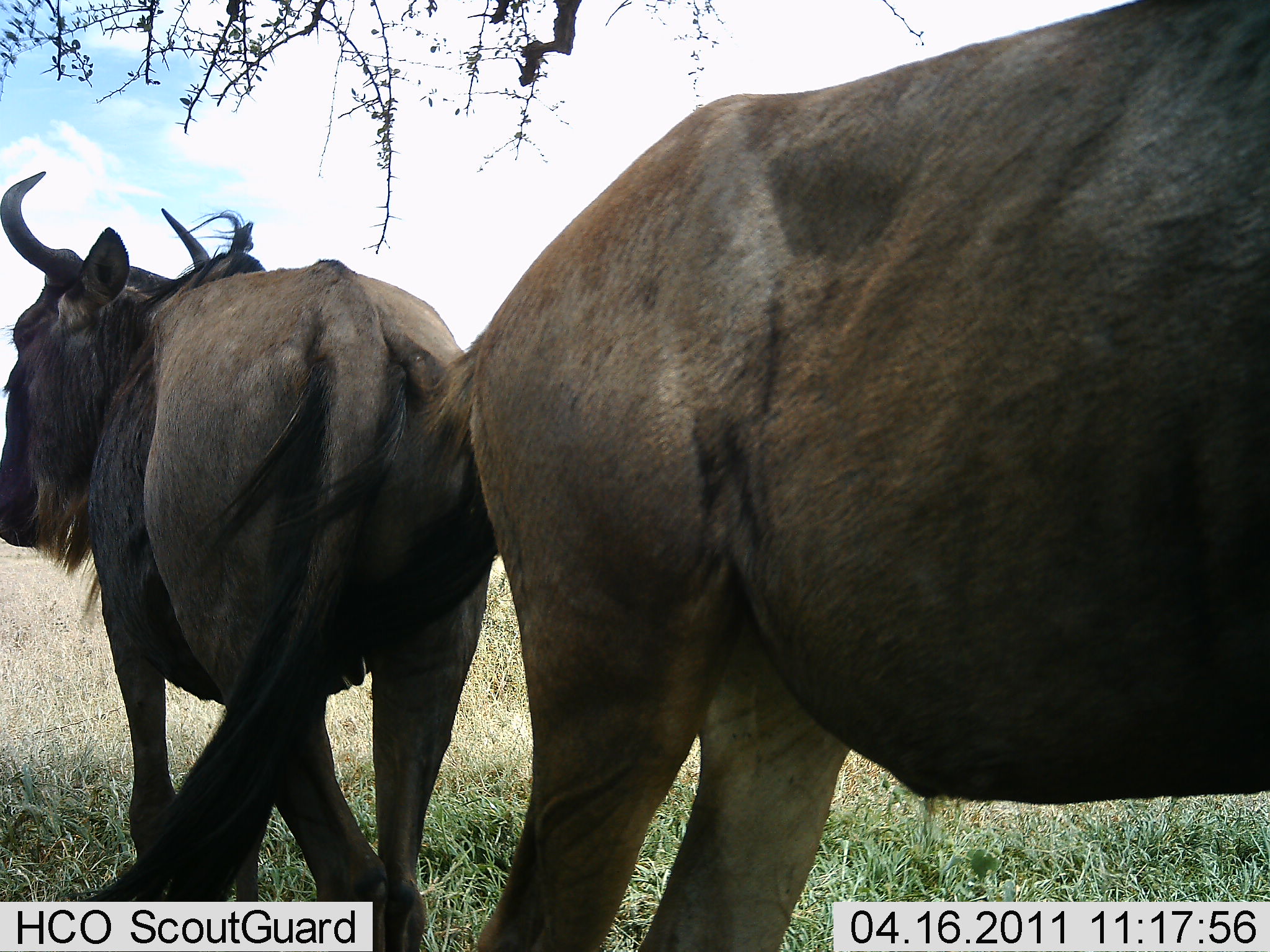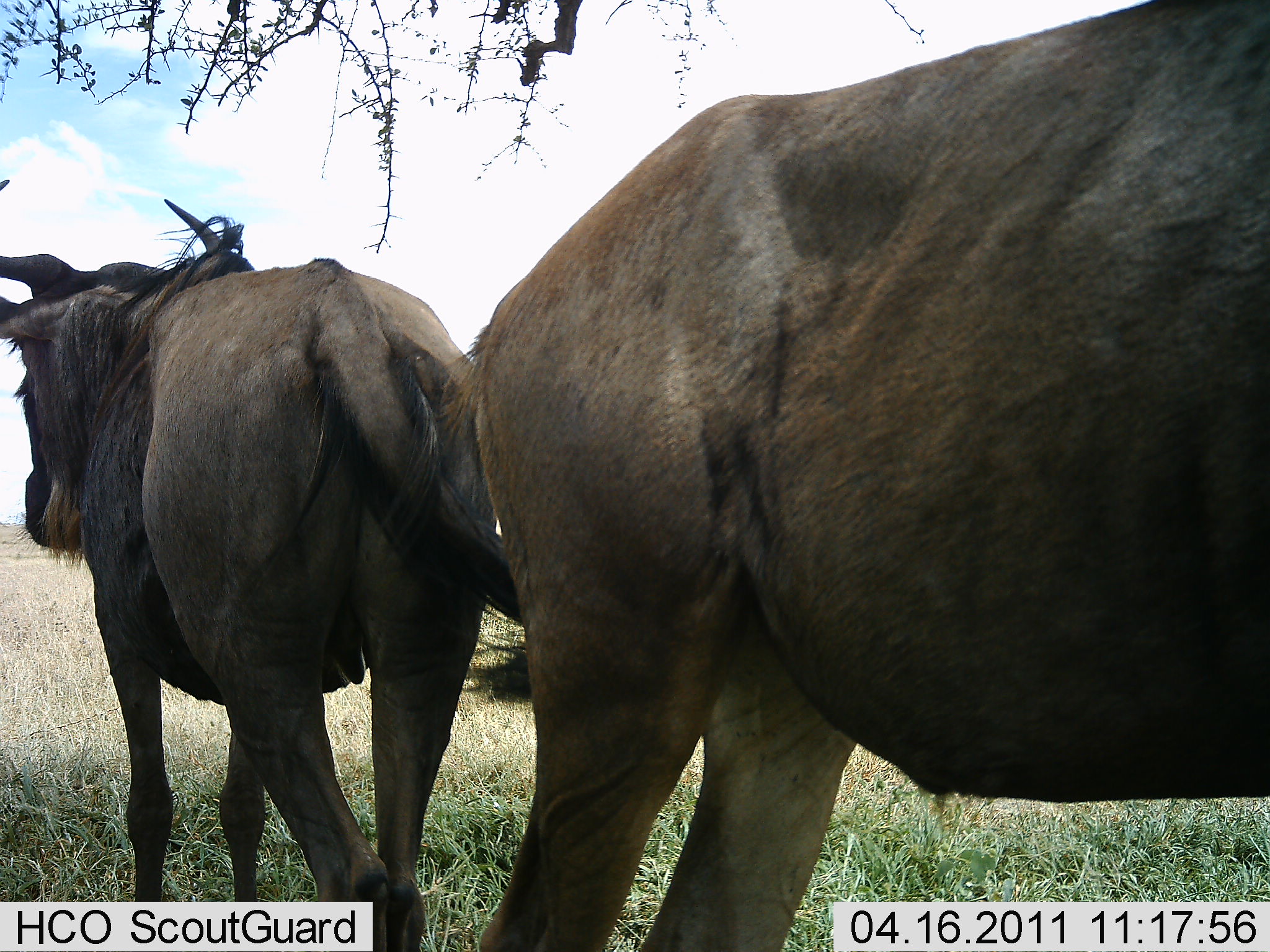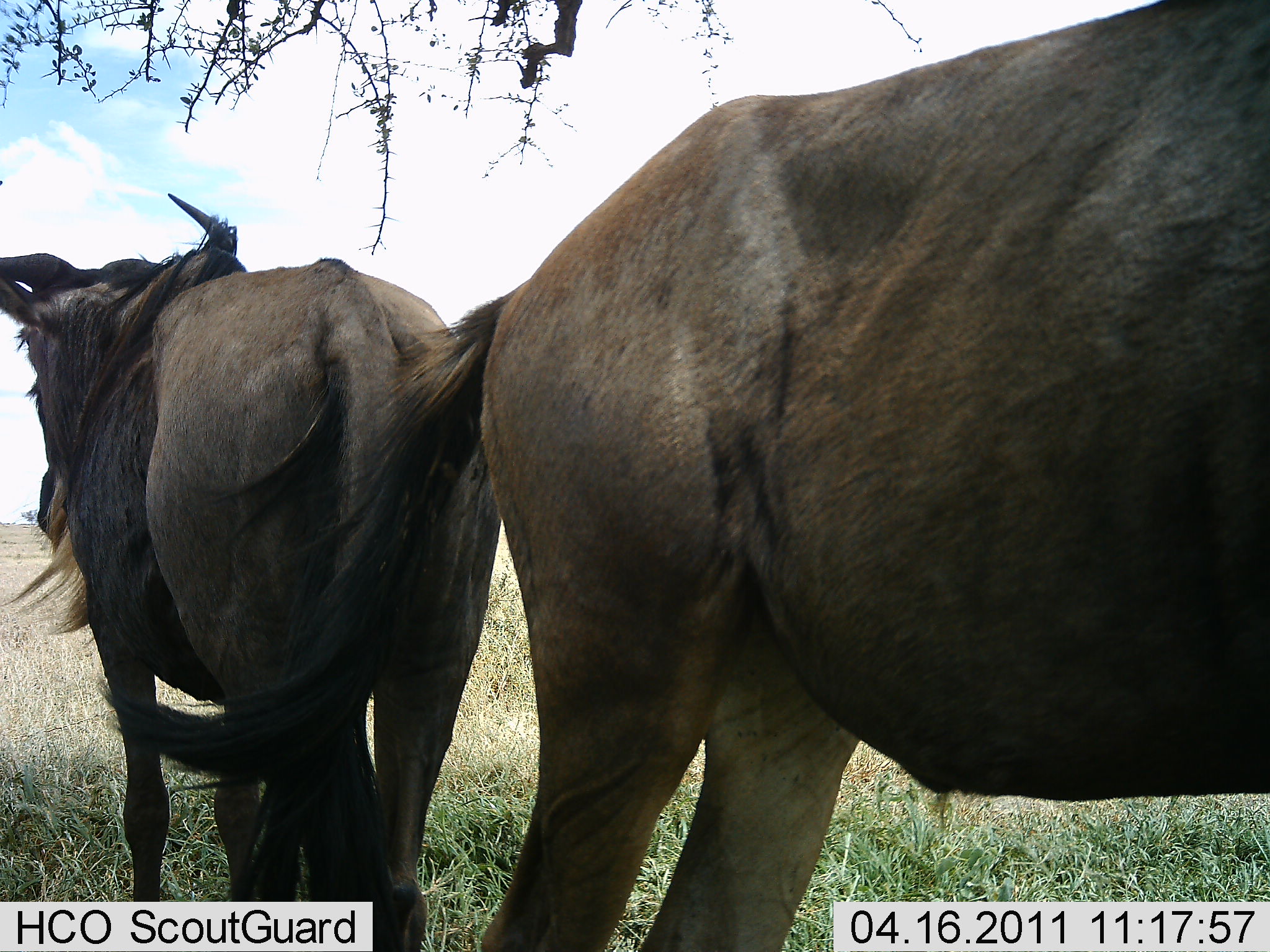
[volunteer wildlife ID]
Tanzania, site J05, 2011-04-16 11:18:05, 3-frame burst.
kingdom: Animalia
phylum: Chordata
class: Mammalia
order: Artiodactyla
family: Bovidae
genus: Connochaetes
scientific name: Connochaetes taurinus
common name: blue wildebeest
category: wildebeest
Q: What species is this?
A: Wildebeest (blue wildebeest) (Connochaetes taurinus).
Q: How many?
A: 2.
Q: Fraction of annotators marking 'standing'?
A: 92%.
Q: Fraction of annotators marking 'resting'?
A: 8%.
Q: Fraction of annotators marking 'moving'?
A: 8%.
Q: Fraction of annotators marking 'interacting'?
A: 17%.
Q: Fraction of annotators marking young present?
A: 0%.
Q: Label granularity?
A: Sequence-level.